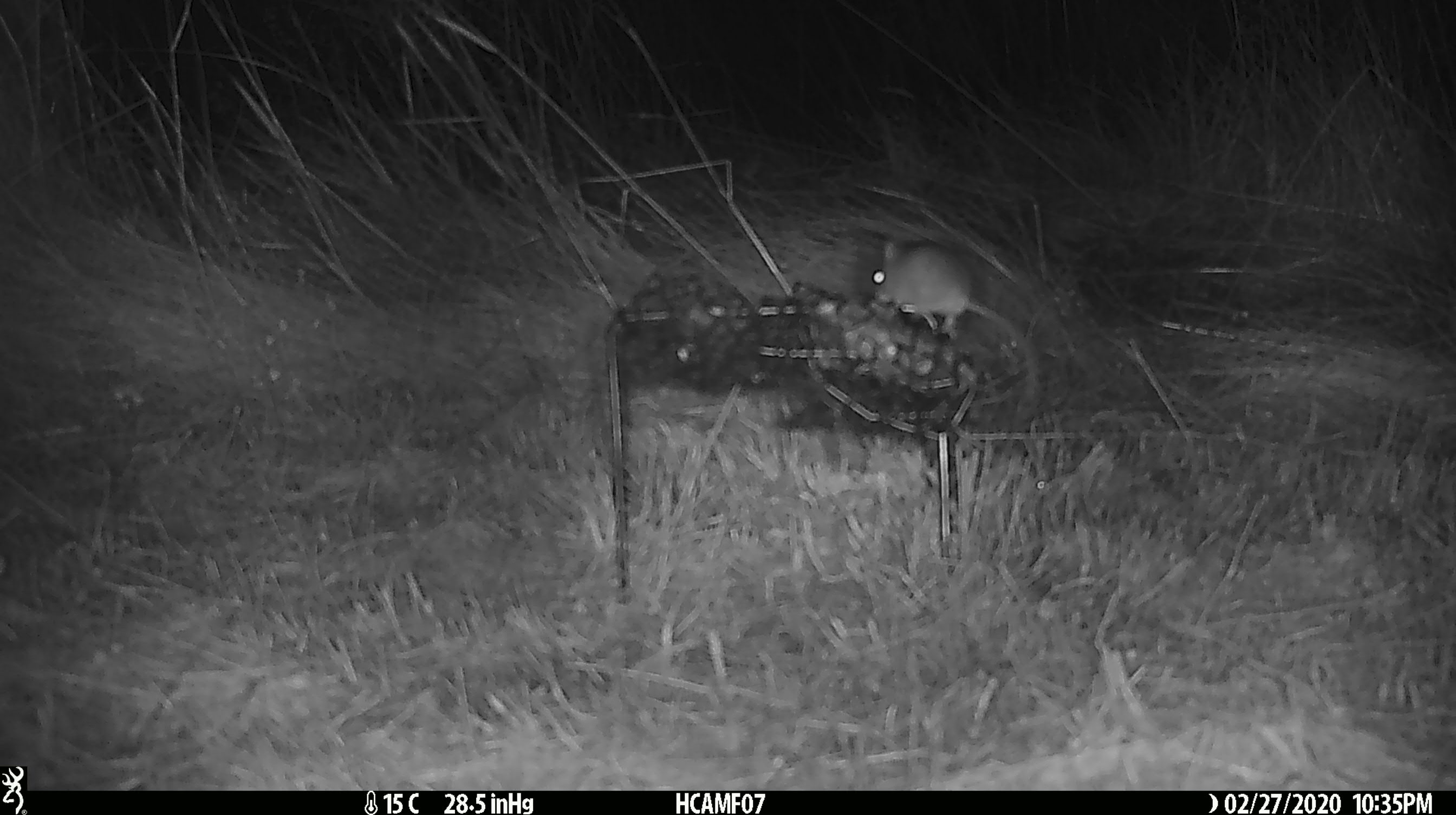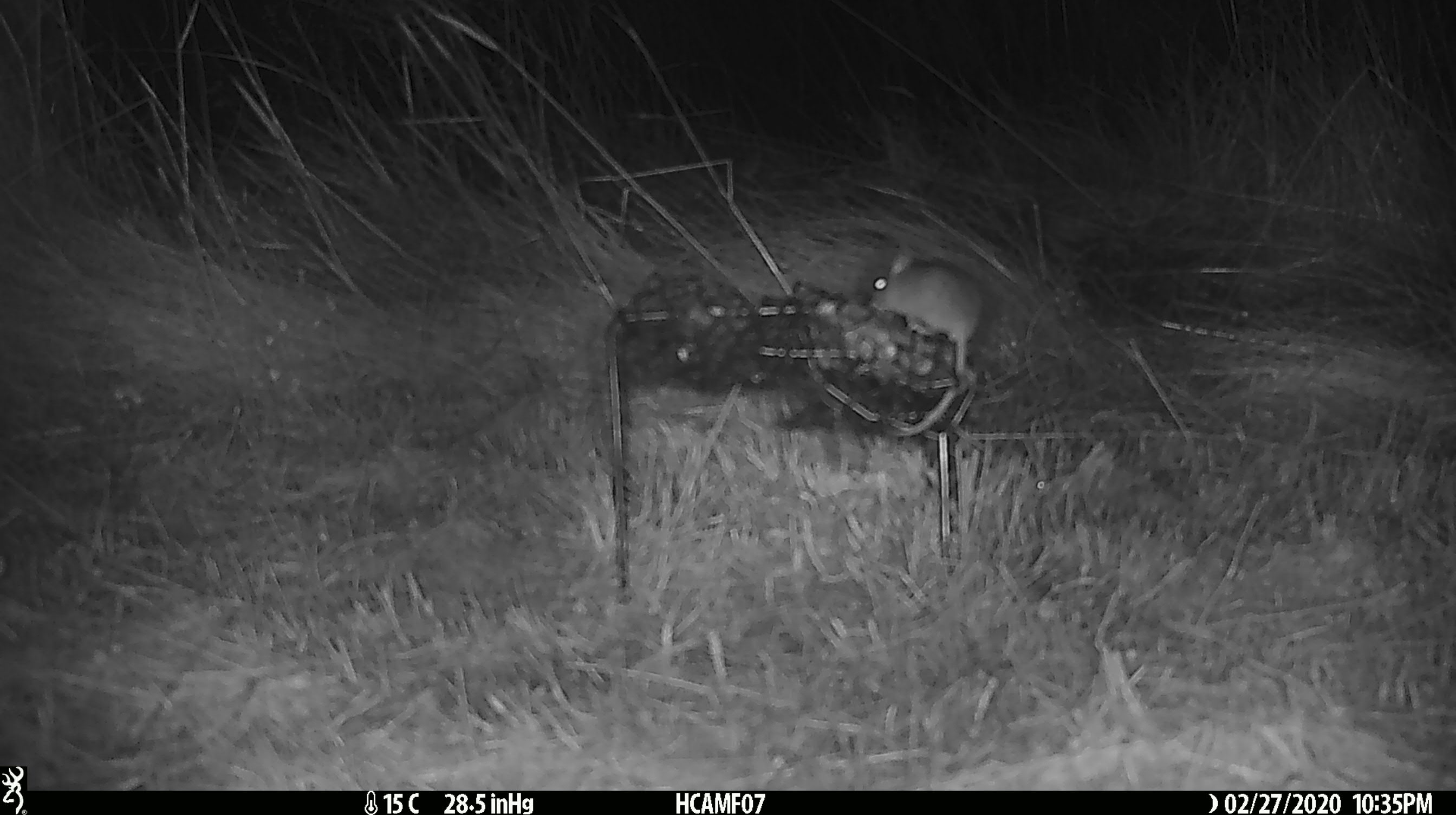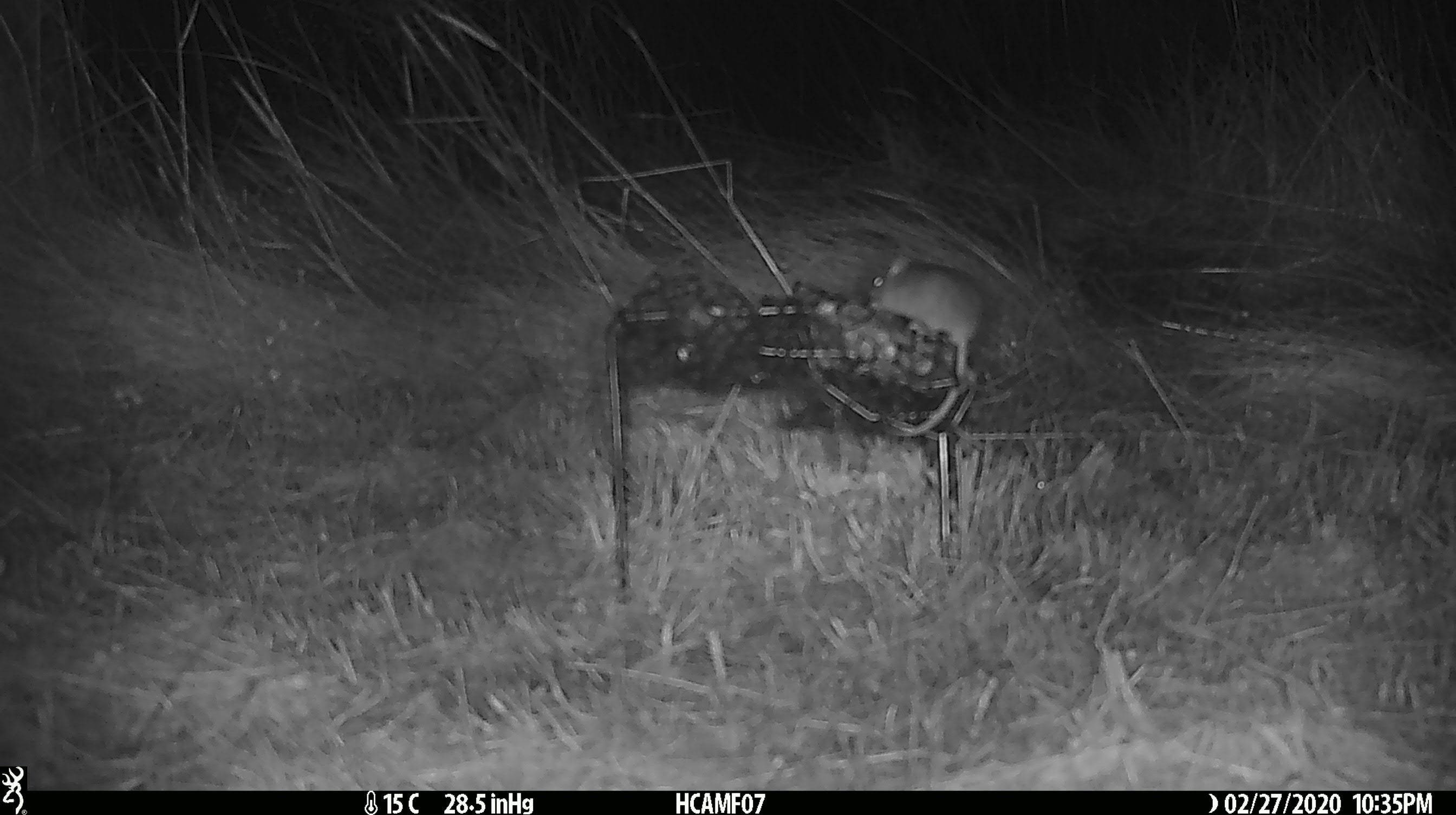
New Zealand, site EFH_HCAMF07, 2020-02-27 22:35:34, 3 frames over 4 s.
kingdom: Animalia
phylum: Chordata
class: Mammalia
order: Rodentia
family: Muridae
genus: Mus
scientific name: Mus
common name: mouse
Mouse (Mus).